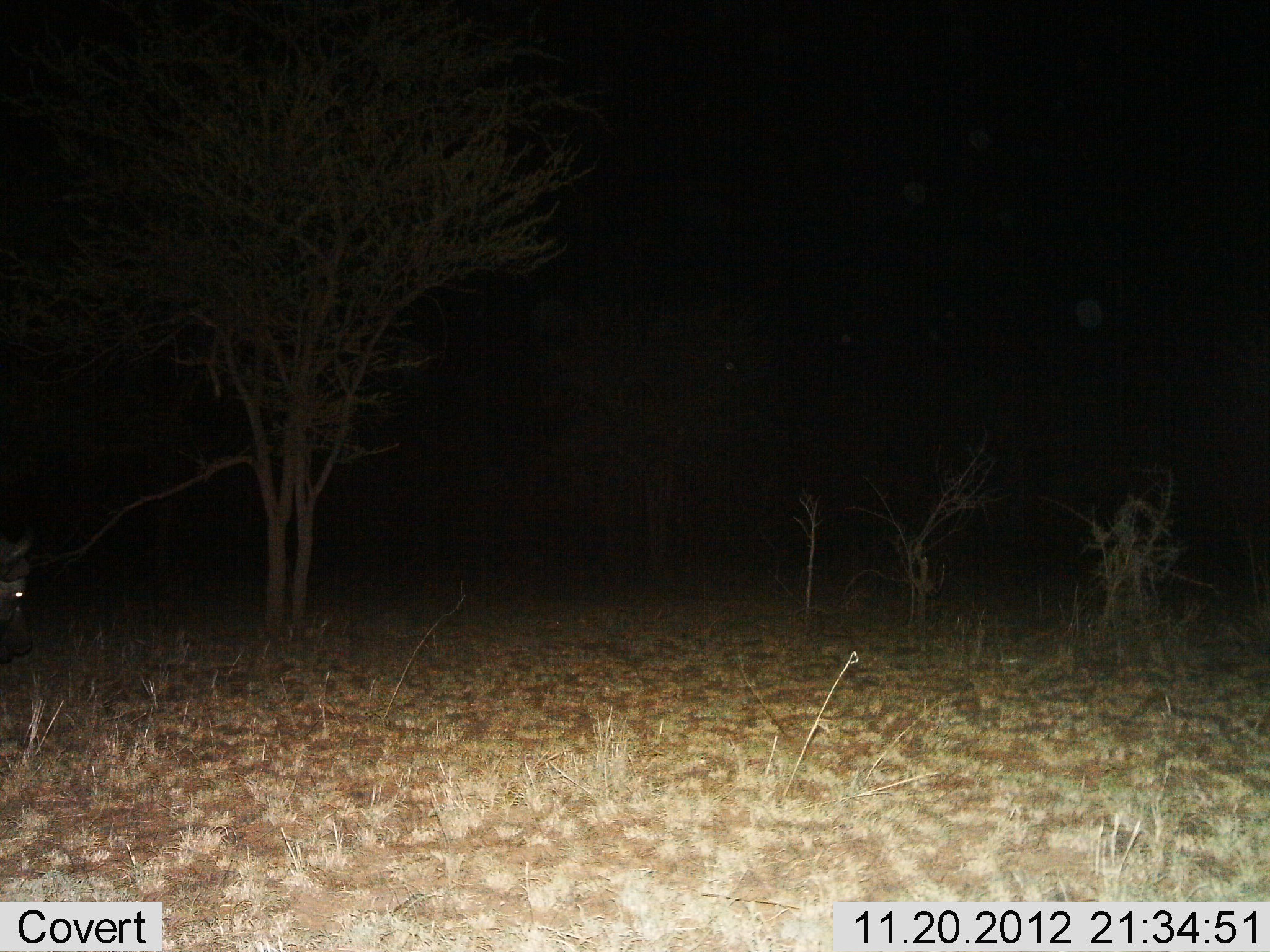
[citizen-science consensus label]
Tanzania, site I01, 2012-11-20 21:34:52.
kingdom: Animalia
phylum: Chordata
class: Mammalia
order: Artiodactyla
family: Bovidae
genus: Syncerus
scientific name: Syncerus caffer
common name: cape buffalo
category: buffalo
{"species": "buffalo (cape buffalo) (Syncerus caffer)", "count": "1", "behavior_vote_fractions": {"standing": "50%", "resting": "0%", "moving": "50%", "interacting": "0%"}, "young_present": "0%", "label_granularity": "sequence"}